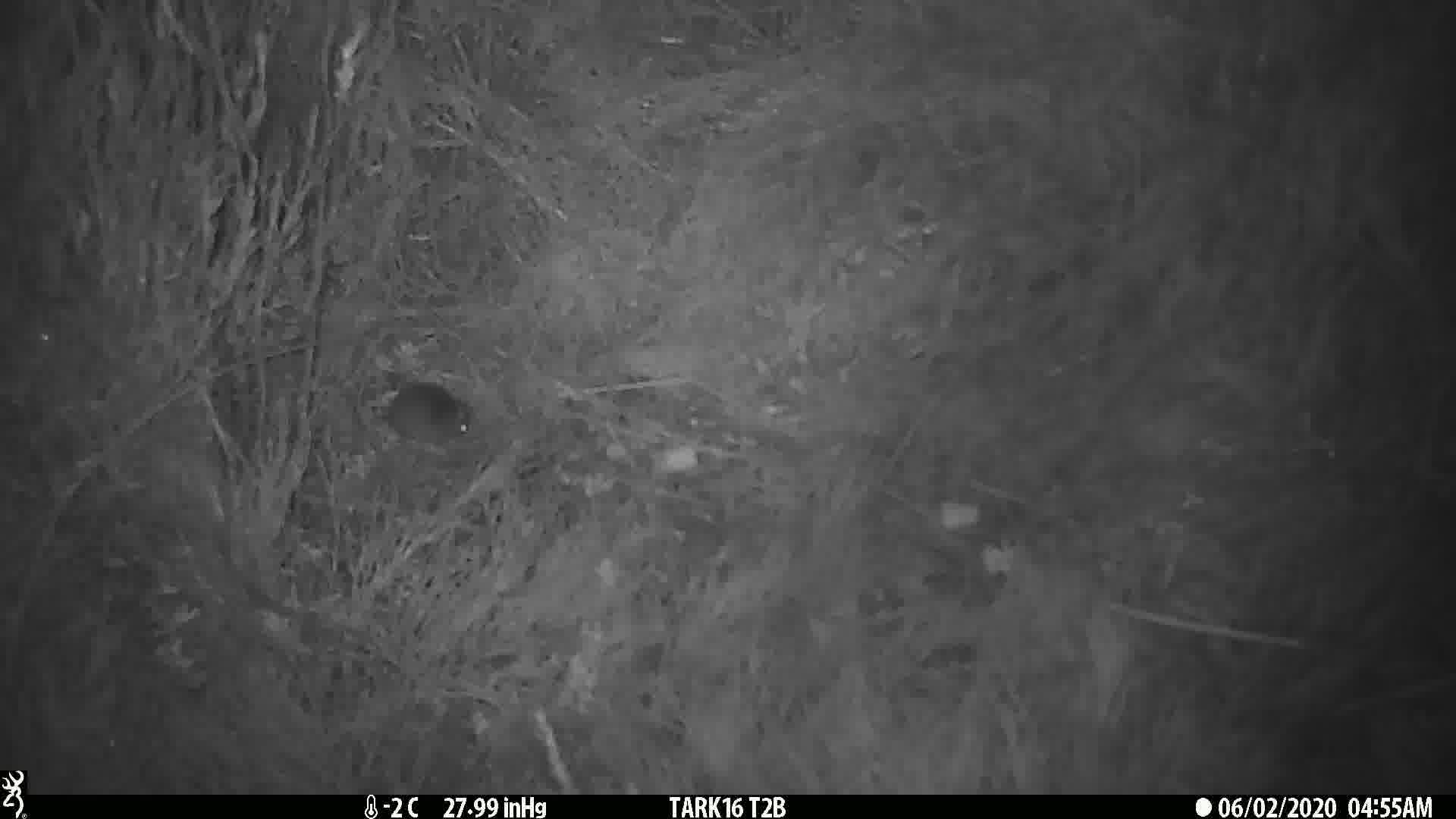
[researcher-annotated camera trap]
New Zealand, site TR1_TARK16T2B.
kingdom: Animalia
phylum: Chordata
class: Mammalia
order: Rodentia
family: Muridae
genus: Mus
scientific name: Mus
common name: mouse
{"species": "mouse (Mus)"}